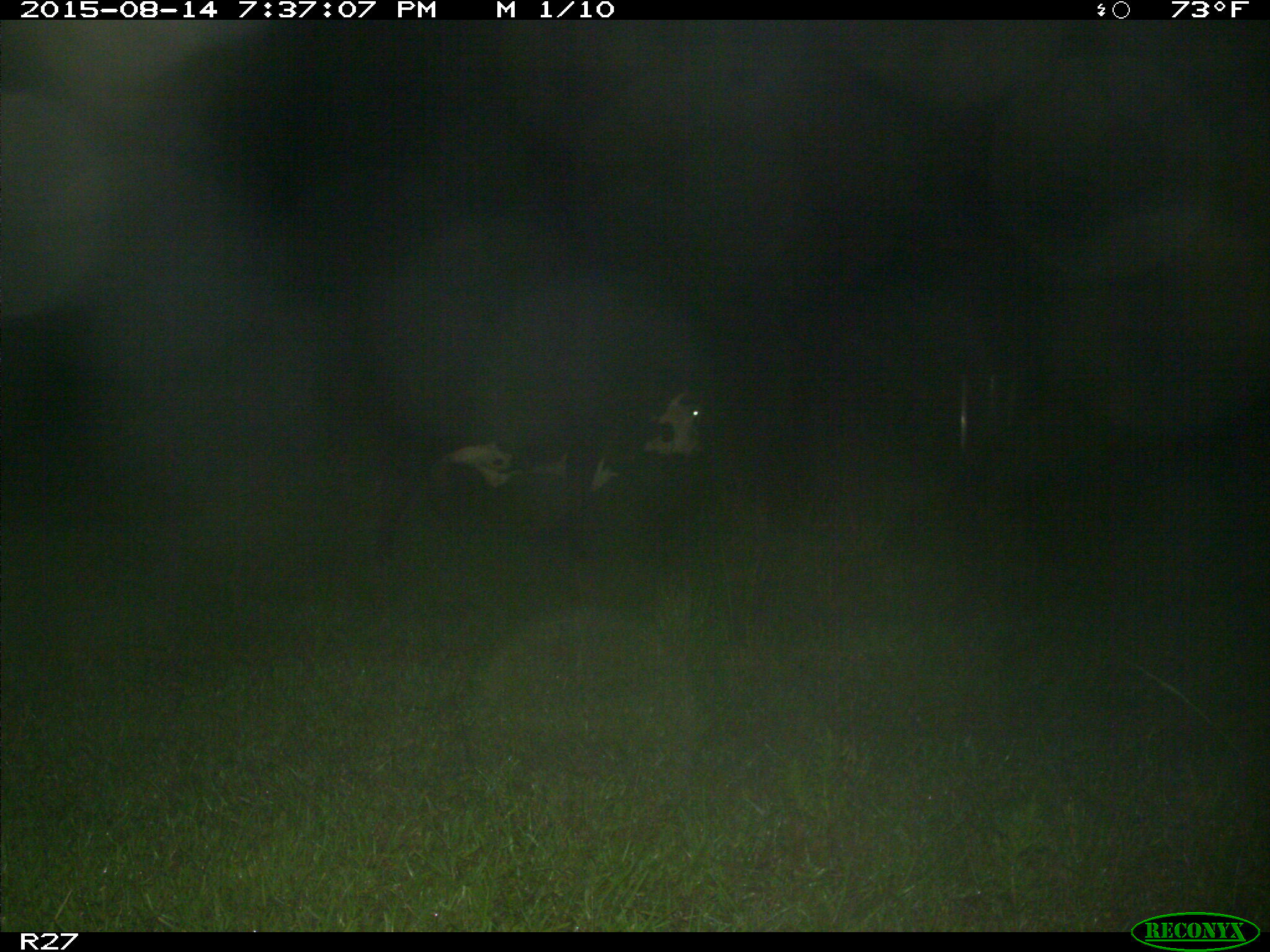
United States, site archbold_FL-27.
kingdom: Animalia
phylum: Chordata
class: Mammalia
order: Artiodactyla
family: Bovidae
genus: Bos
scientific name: Bos taurus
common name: domestic cow